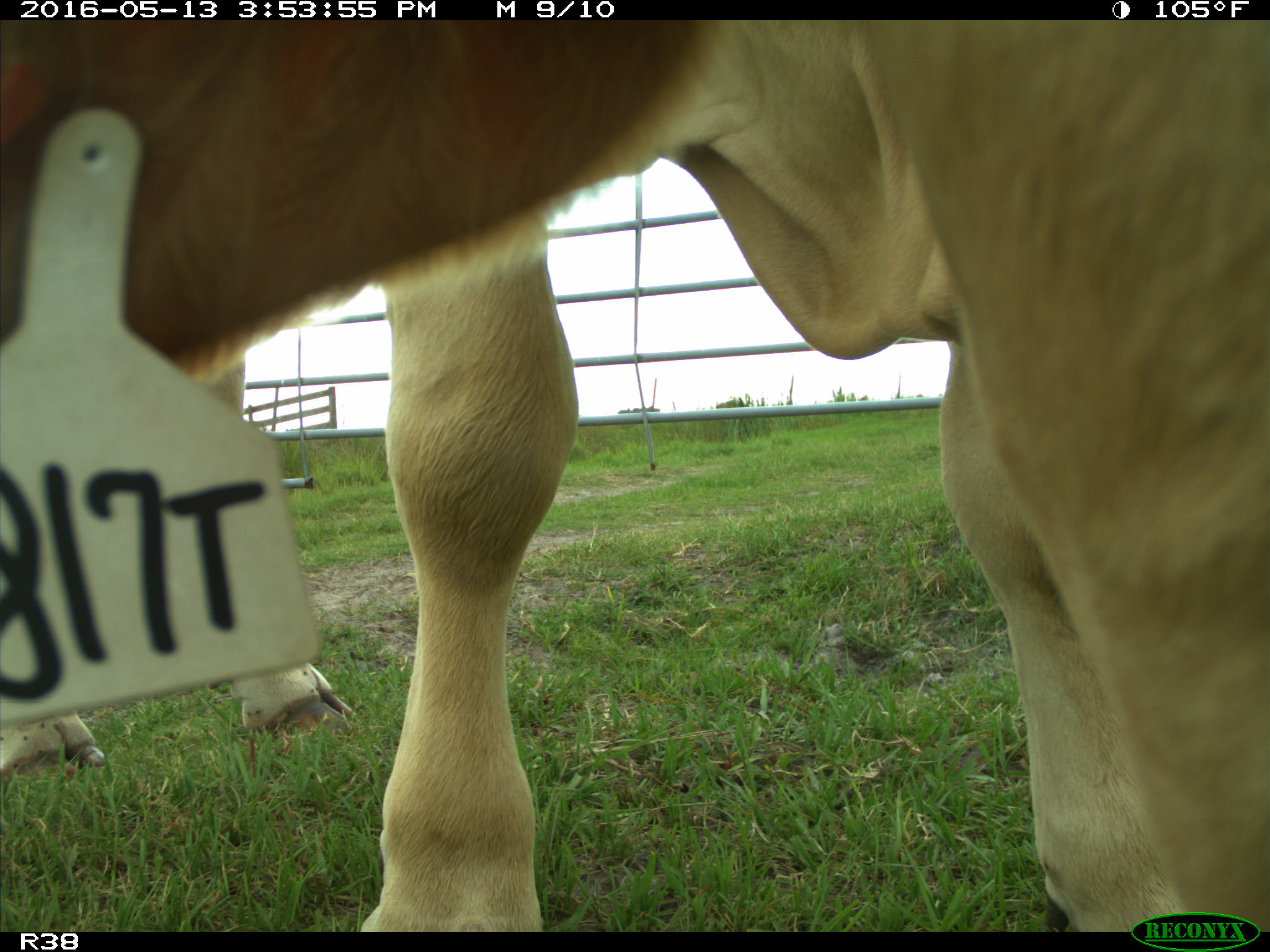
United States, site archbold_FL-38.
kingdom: Animalia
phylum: Chordata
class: Mammalia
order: Artiodactyla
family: Bovidae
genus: Bos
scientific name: Bos taurus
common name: domestic cow